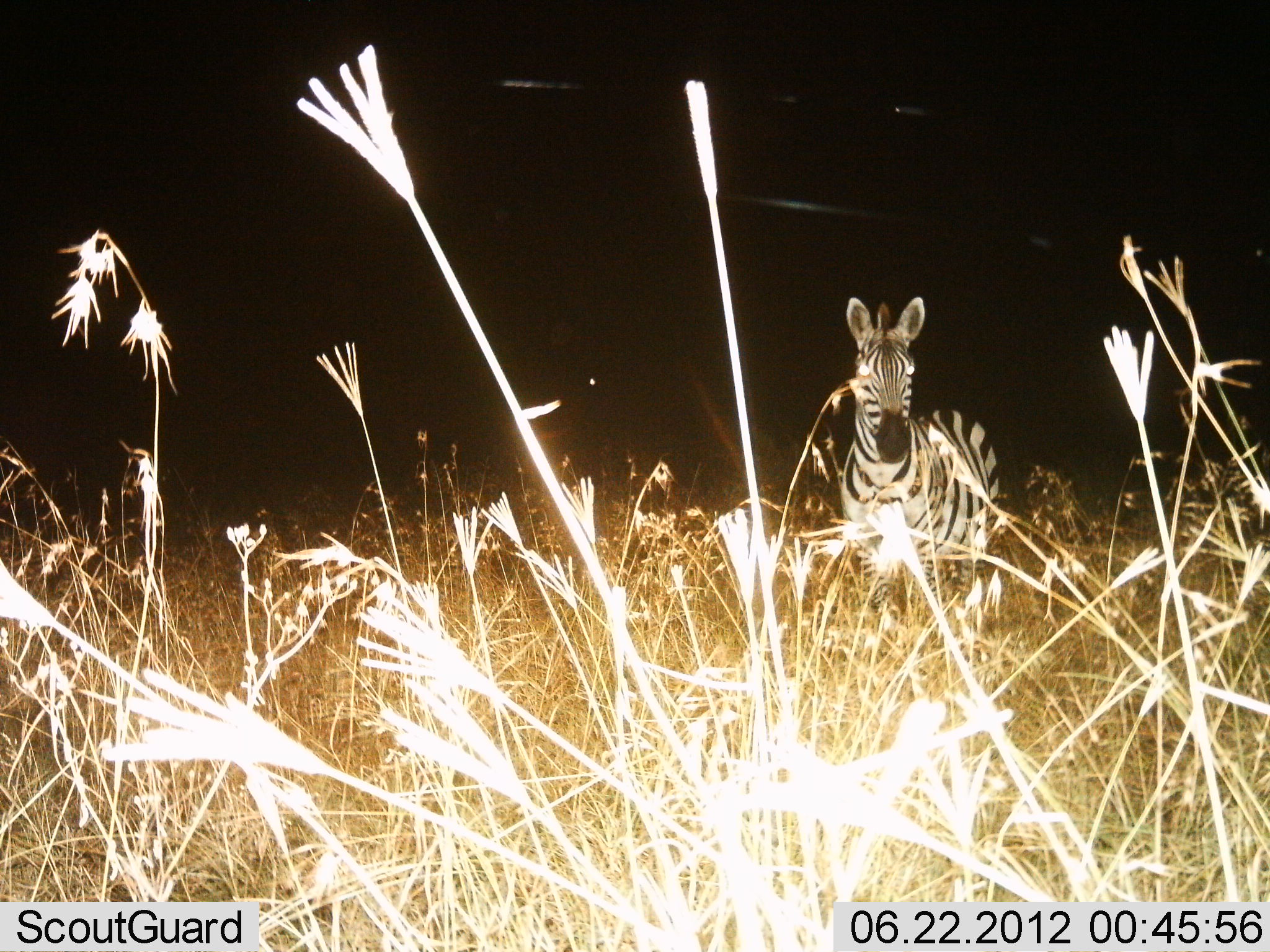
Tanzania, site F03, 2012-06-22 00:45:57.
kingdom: Animalia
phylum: Chordata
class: Mammalia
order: Perissodactyla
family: Equidae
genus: Equus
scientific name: Equus quagga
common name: plains zebra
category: zebra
Zebra (plains zebra) (Equus quagga), count 1. Behavior (volunteer vote fractions): standing 100%, resting 0%, moving 0%, interacting 0%. Young present (vote fraction): 0%. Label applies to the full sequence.